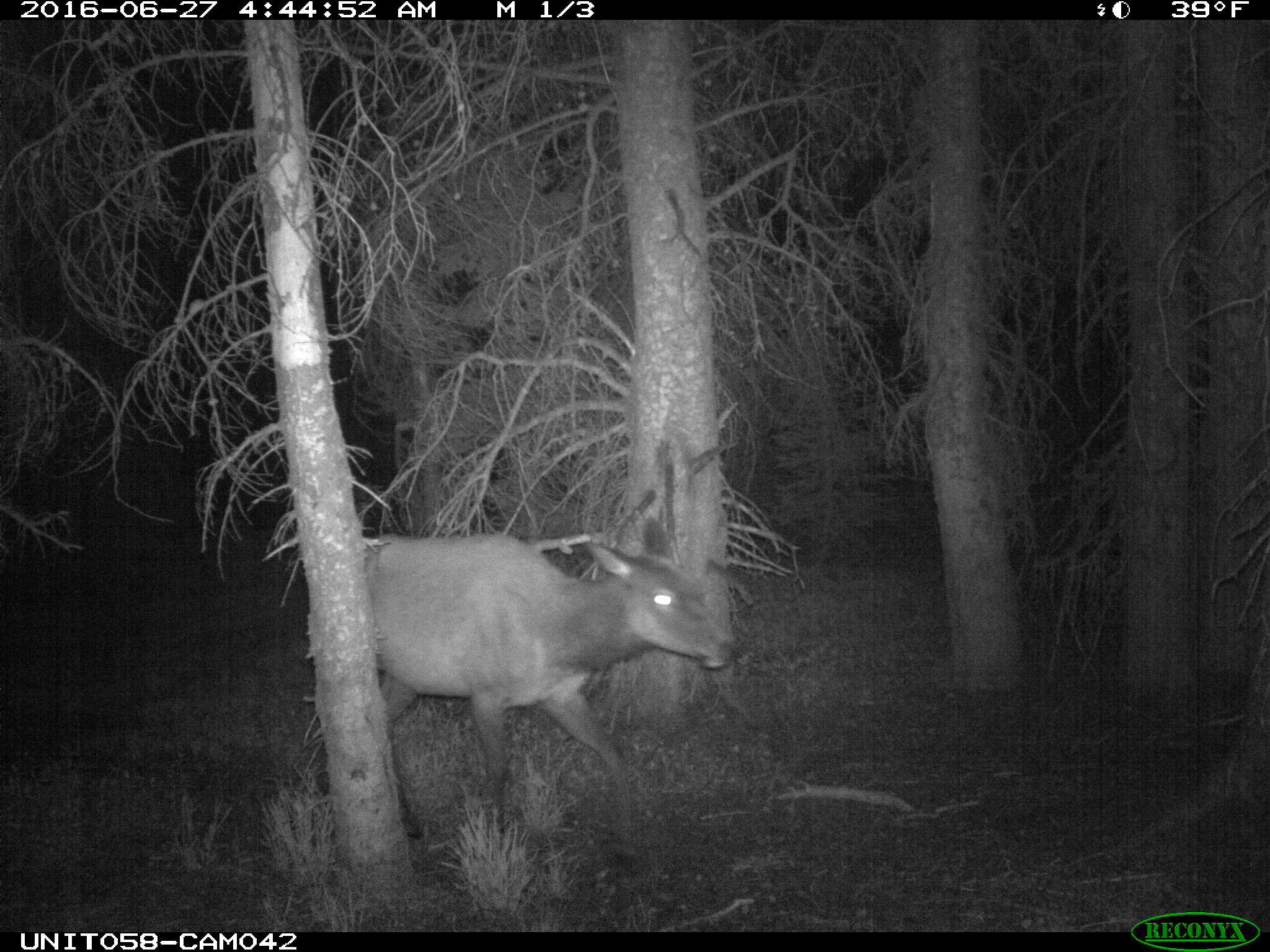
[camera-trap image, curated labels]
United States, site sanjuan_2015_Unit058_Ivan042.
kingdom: Animalia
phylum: Chordata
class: Mammalia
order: Artiodactyla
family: Cervidae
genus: Cervus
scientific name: Cervus elaphus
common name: red deer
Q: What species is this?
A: Cervus elaphus (red deer).